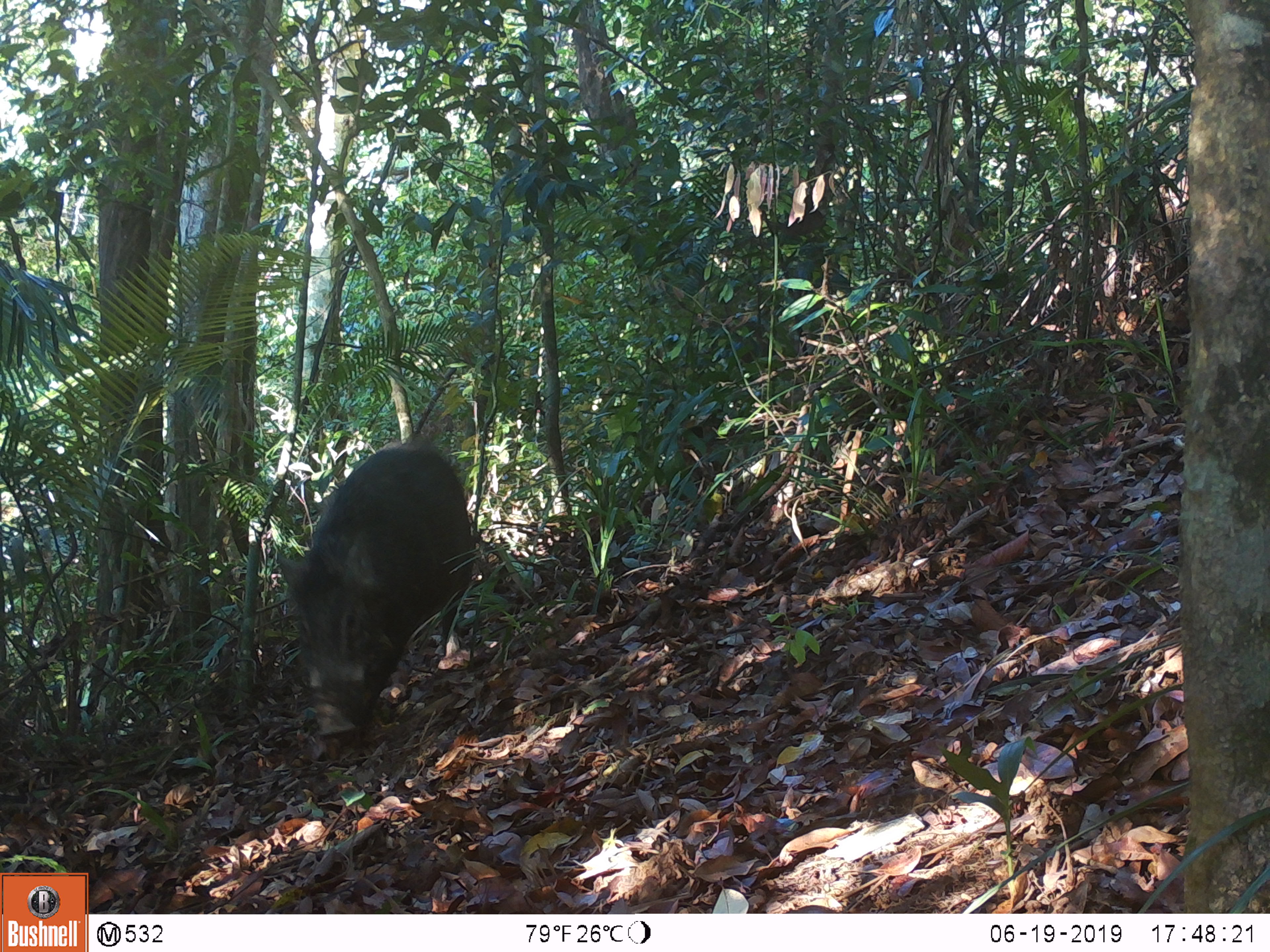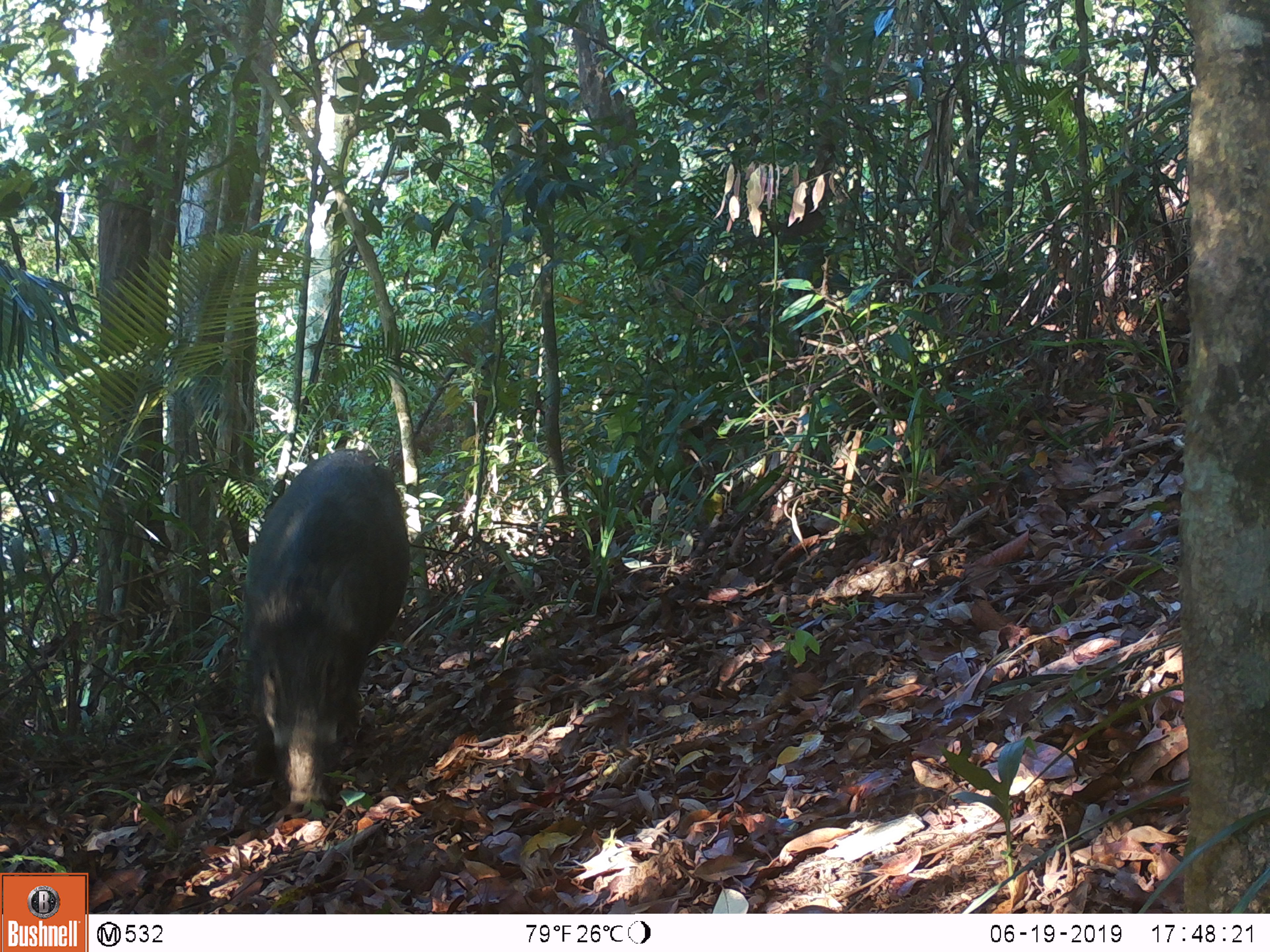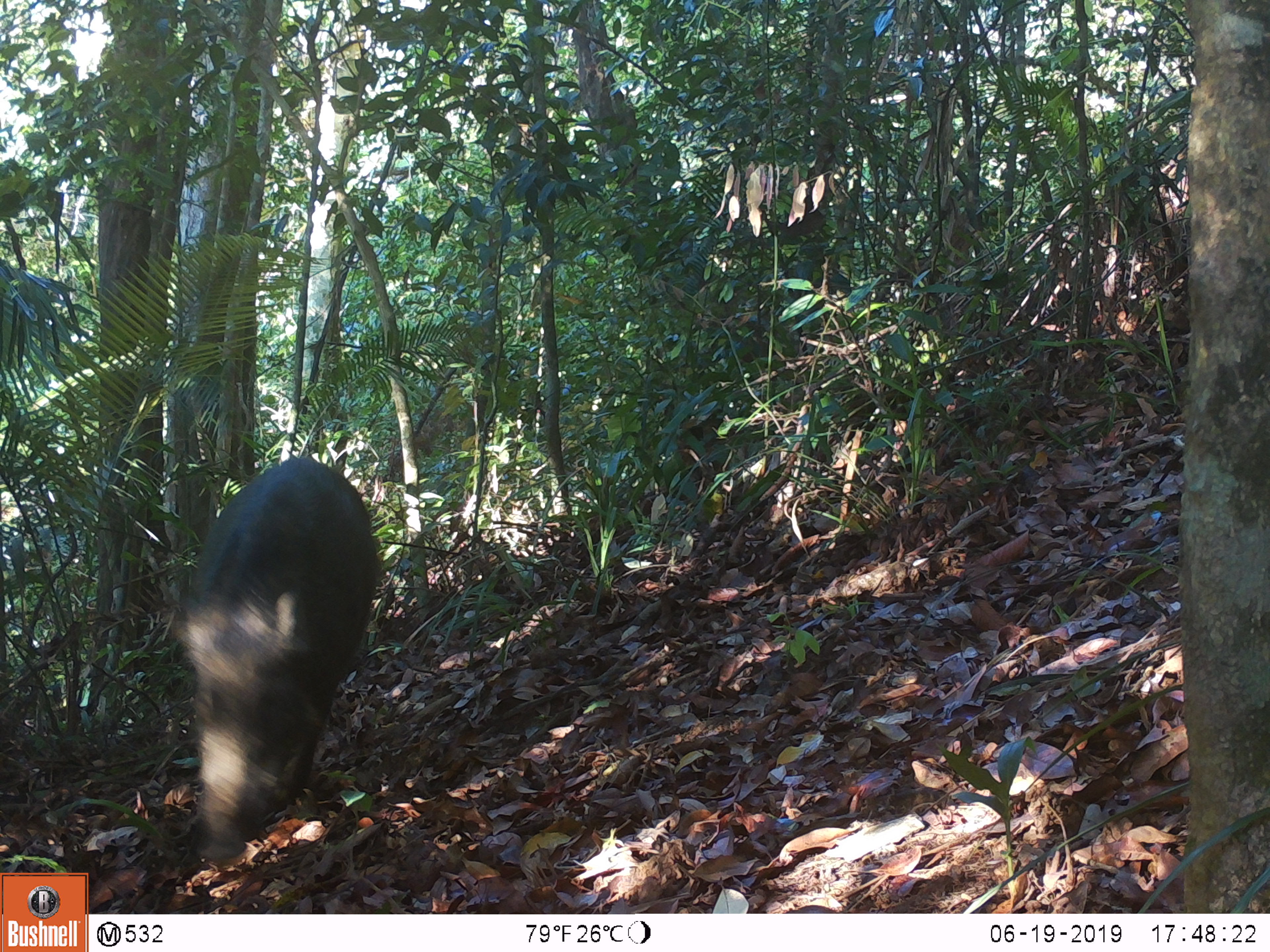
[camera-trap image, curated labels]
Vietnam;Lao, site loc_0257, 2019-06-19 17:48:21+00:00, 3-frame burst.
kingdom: Animalia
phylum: Chordata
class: Mammalia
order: Artiodactyla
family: Suidae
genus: Sus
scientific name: Sus scrofa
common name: eurasian wild pig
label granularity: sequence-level